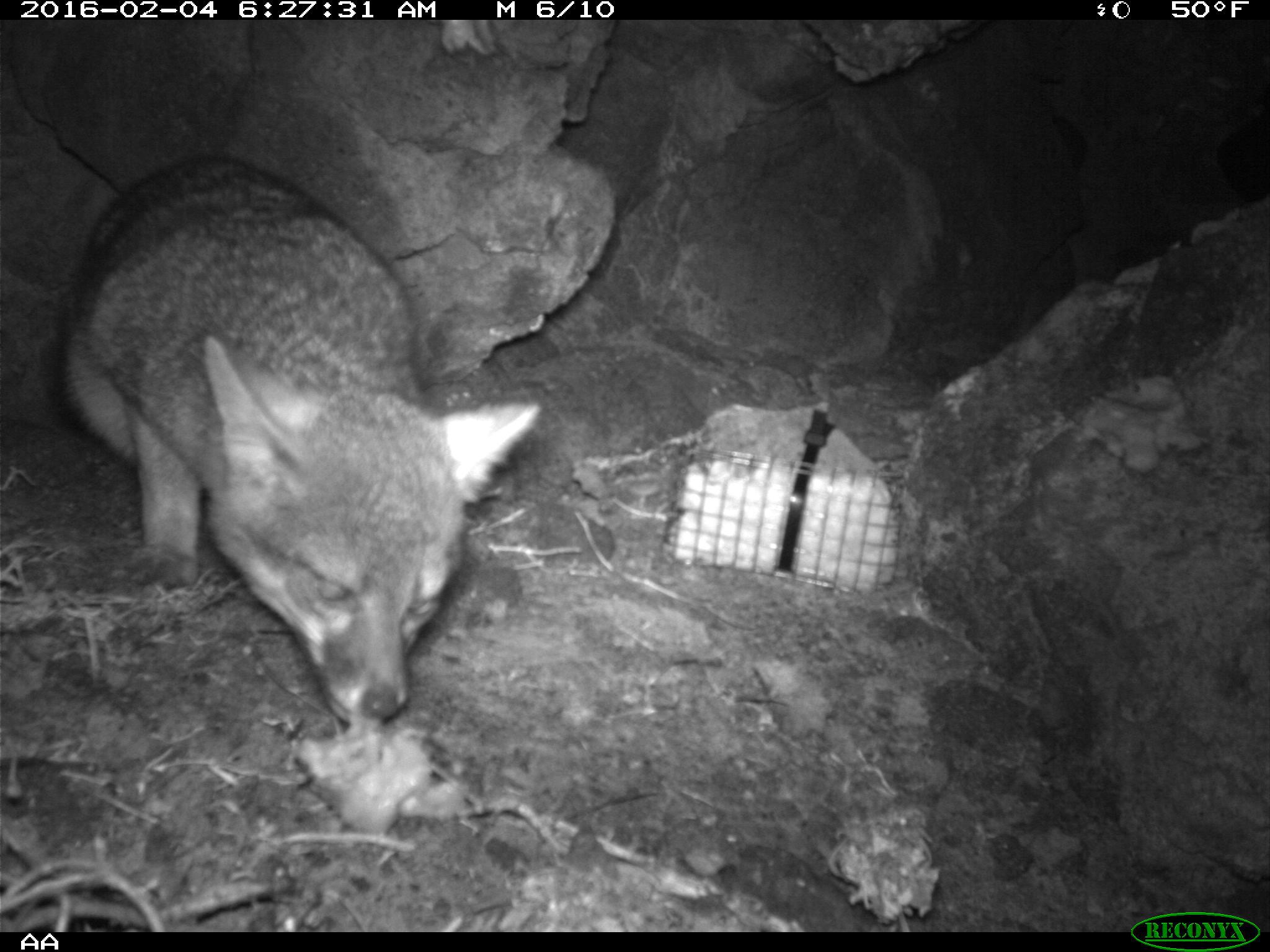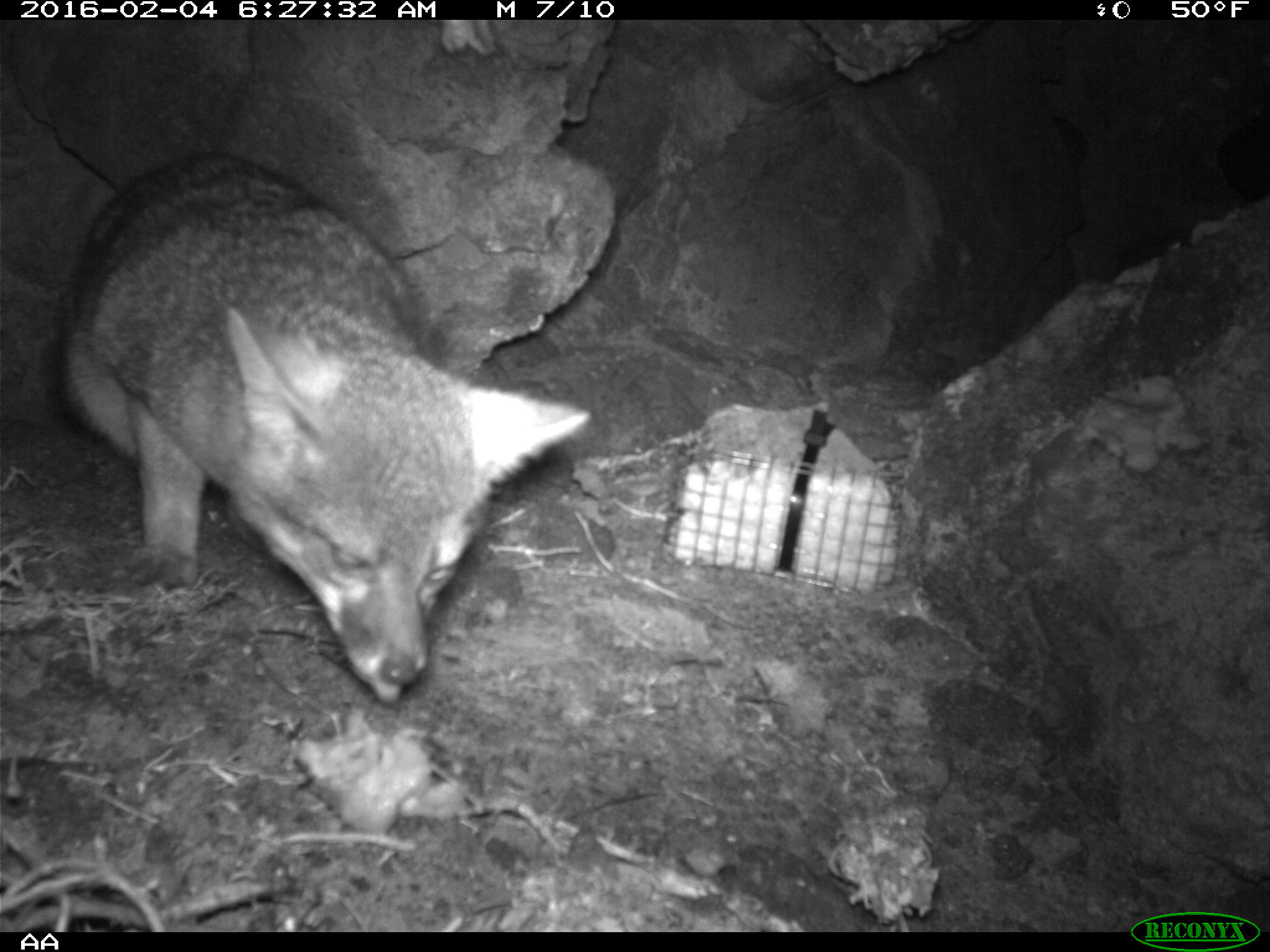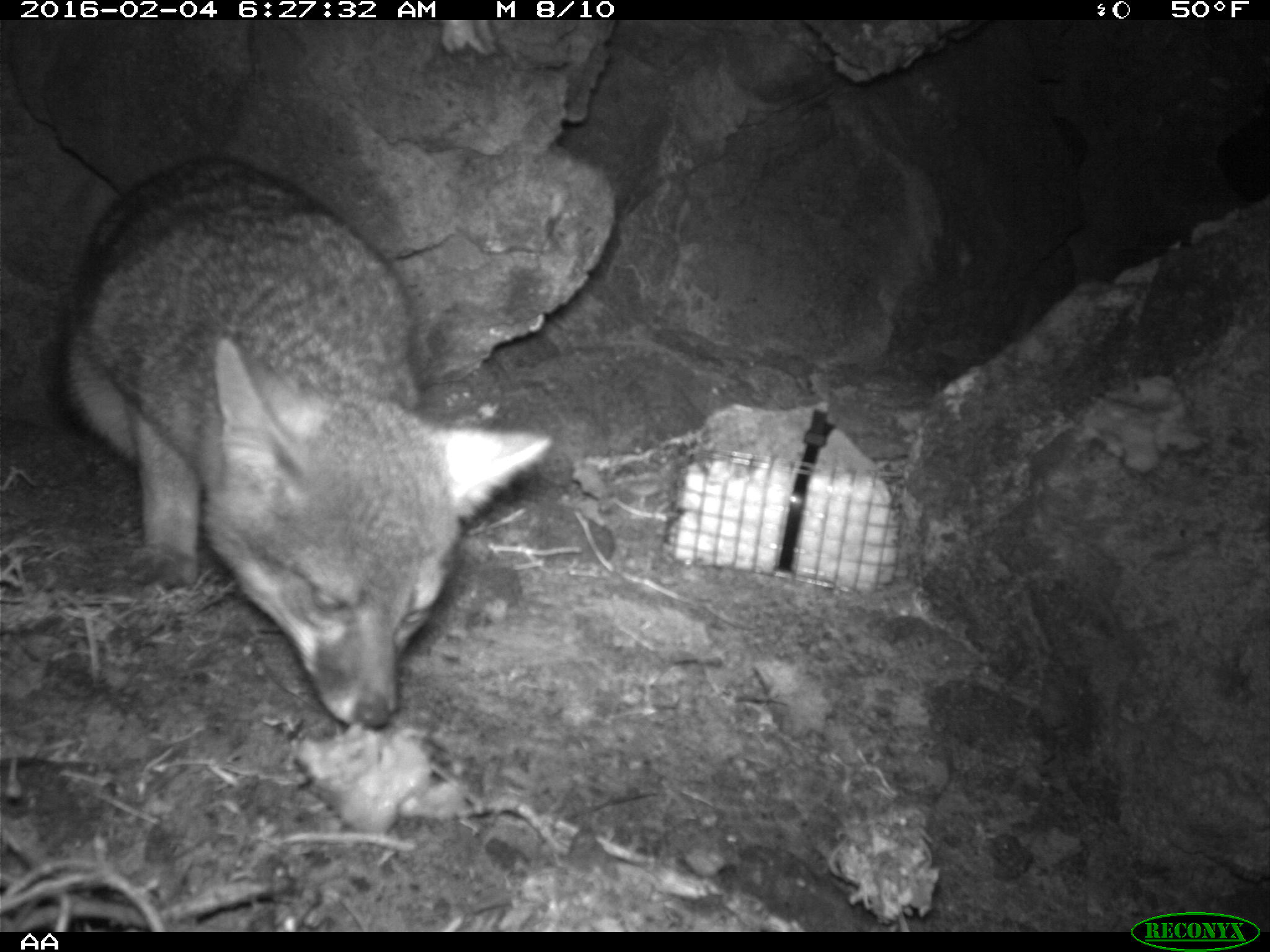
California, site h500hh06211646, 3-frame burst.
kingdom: Animalia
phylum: Chordata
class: Mammalia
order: Carnivora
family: Canidae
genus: Urocyon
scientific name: Urocyon littoralis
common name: island fox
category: fox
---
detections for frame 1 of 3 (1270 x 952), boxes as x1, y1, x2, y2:
fox: 50, 155, 543, 725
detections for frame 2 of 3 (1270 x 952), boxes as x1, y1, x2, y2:
fox: 45, 144, 592, 710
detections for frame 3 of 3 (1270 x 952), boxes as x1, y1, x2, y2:
fox: 54, 154, 551, 751